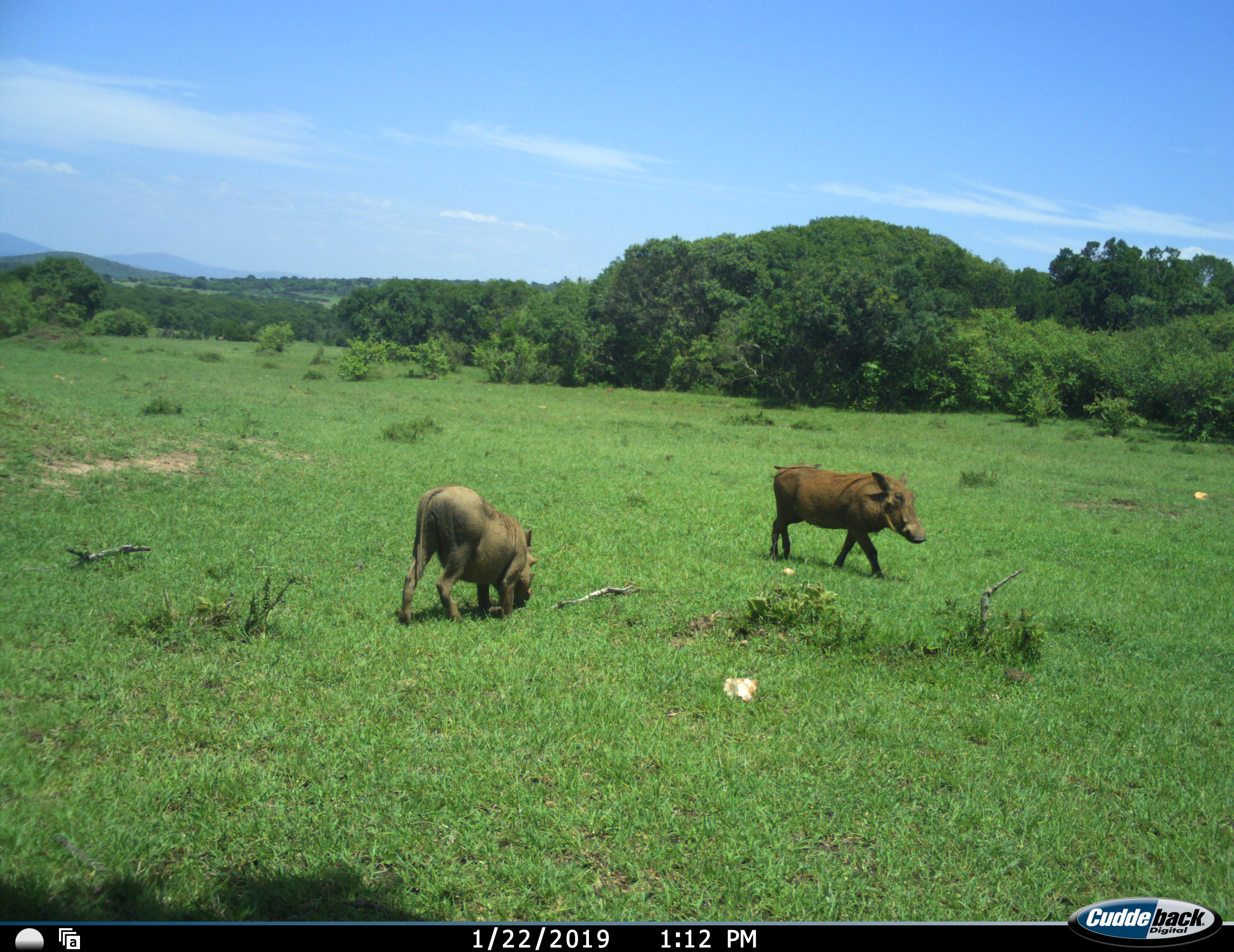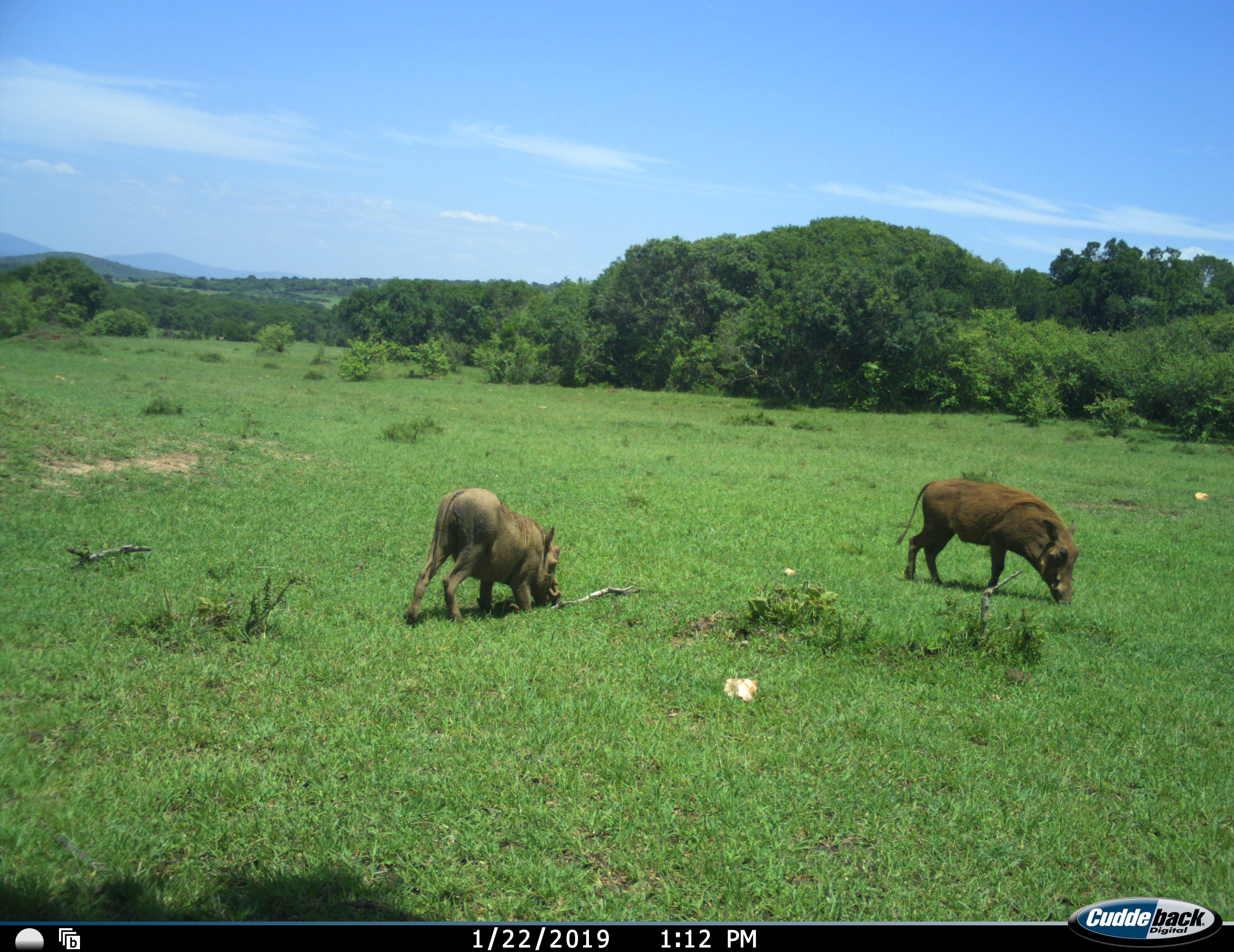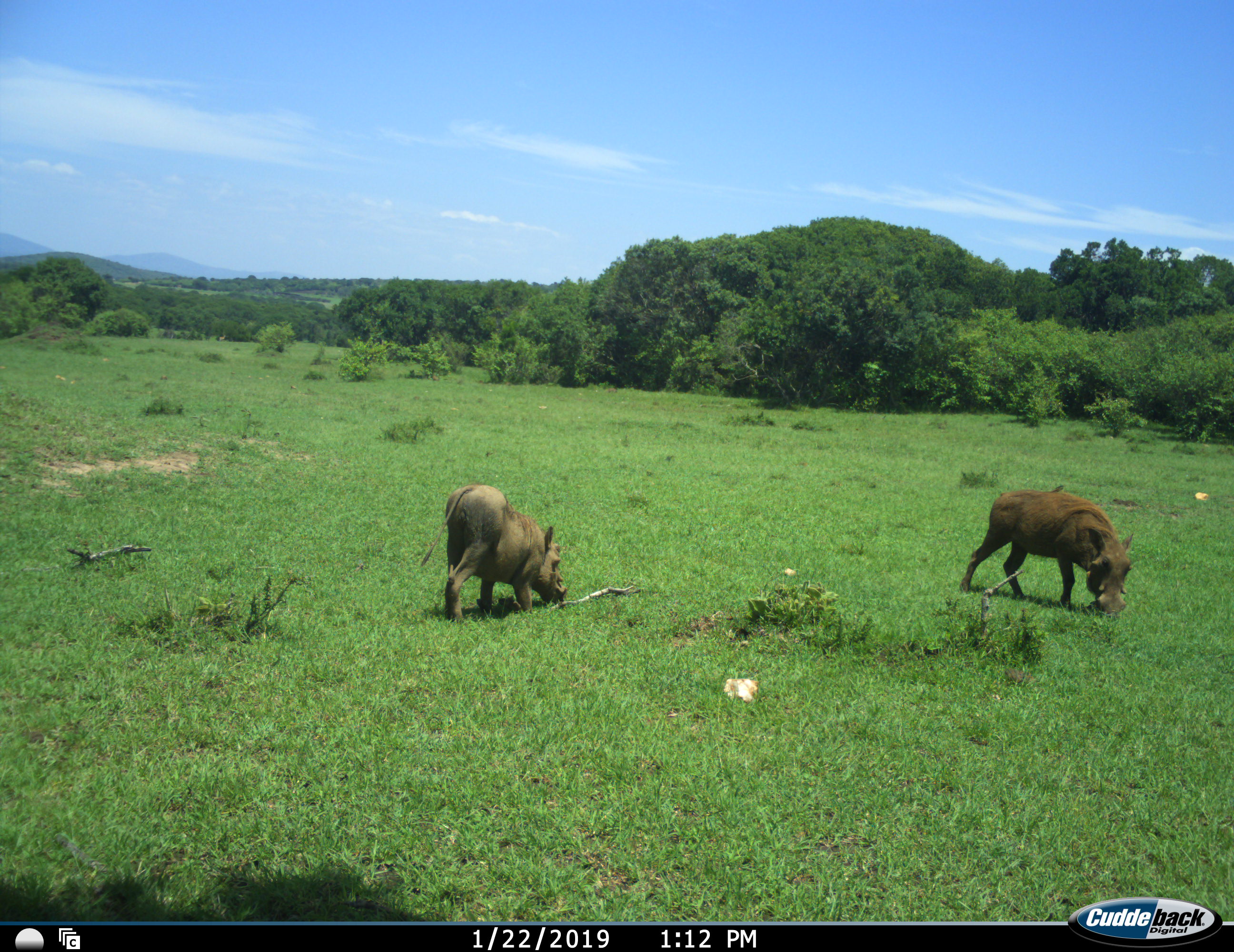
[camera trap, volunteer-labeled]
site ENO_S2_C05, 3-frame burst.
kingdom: Animalia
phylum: Chordata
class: Mammalia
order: Artiodactyla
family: Suidae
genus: Phacochoerus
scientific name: Phacochoerus africanus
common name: warthog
Warthog (Phacochoerus africanus), count 2. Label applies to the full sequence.